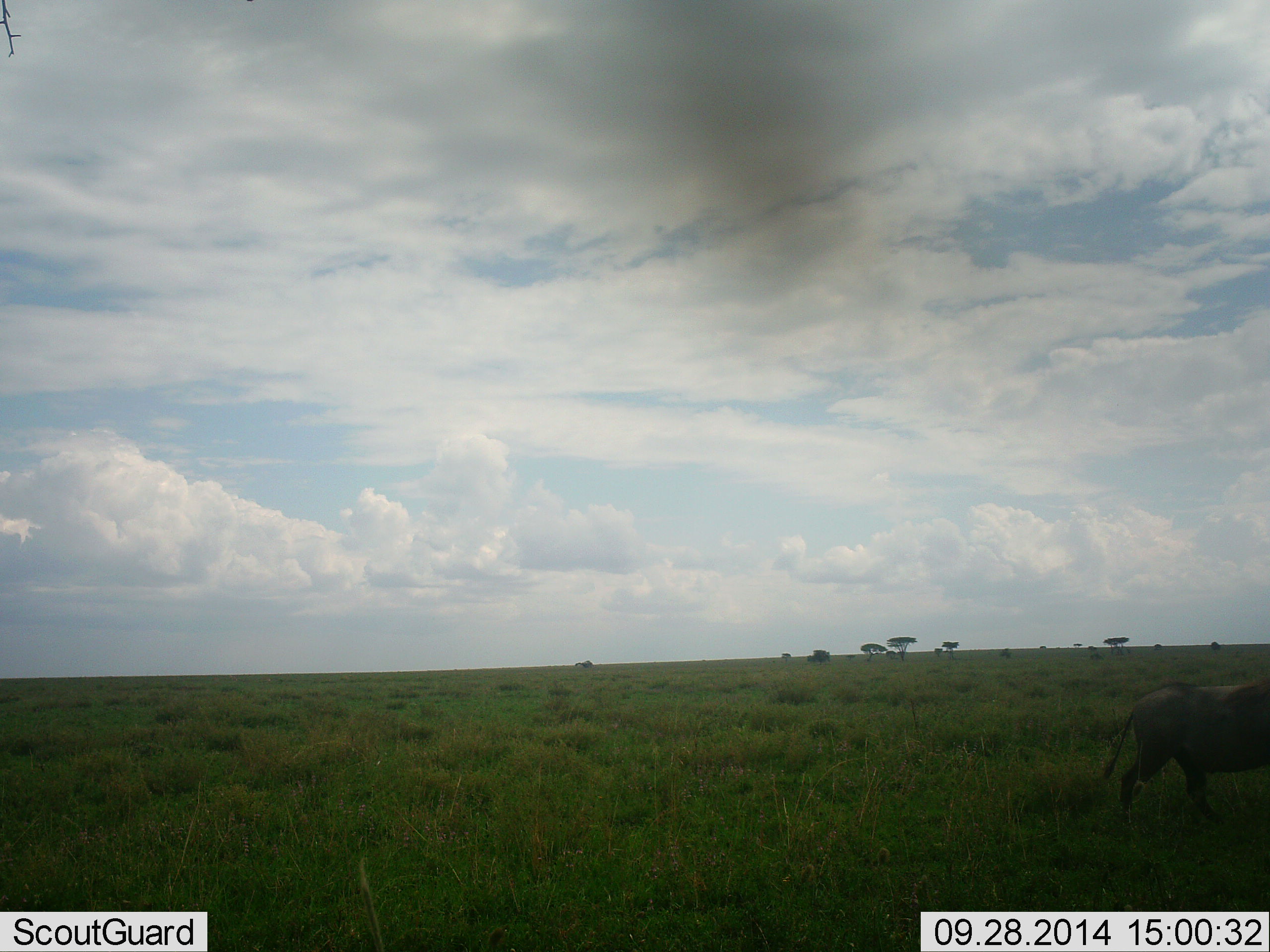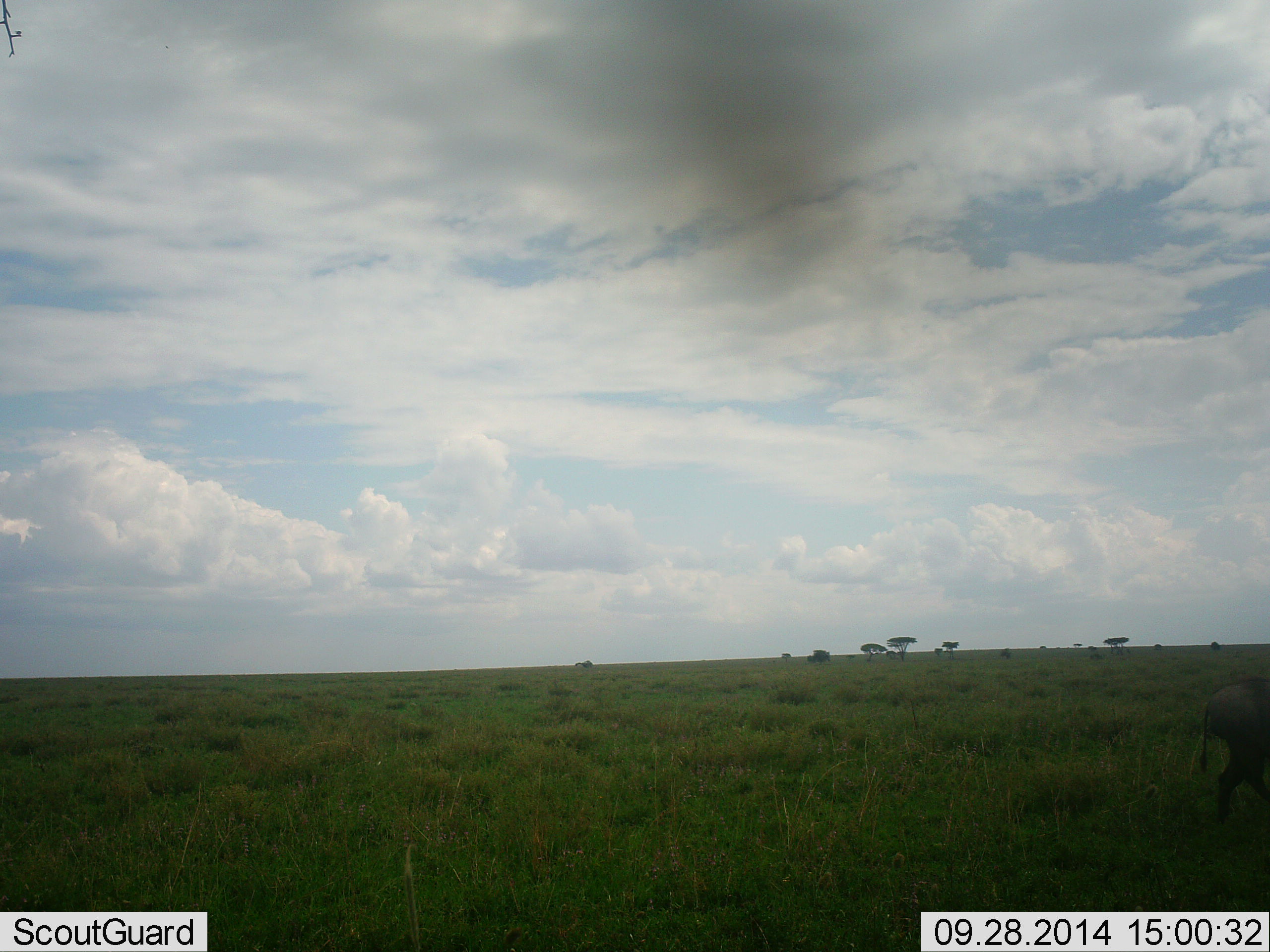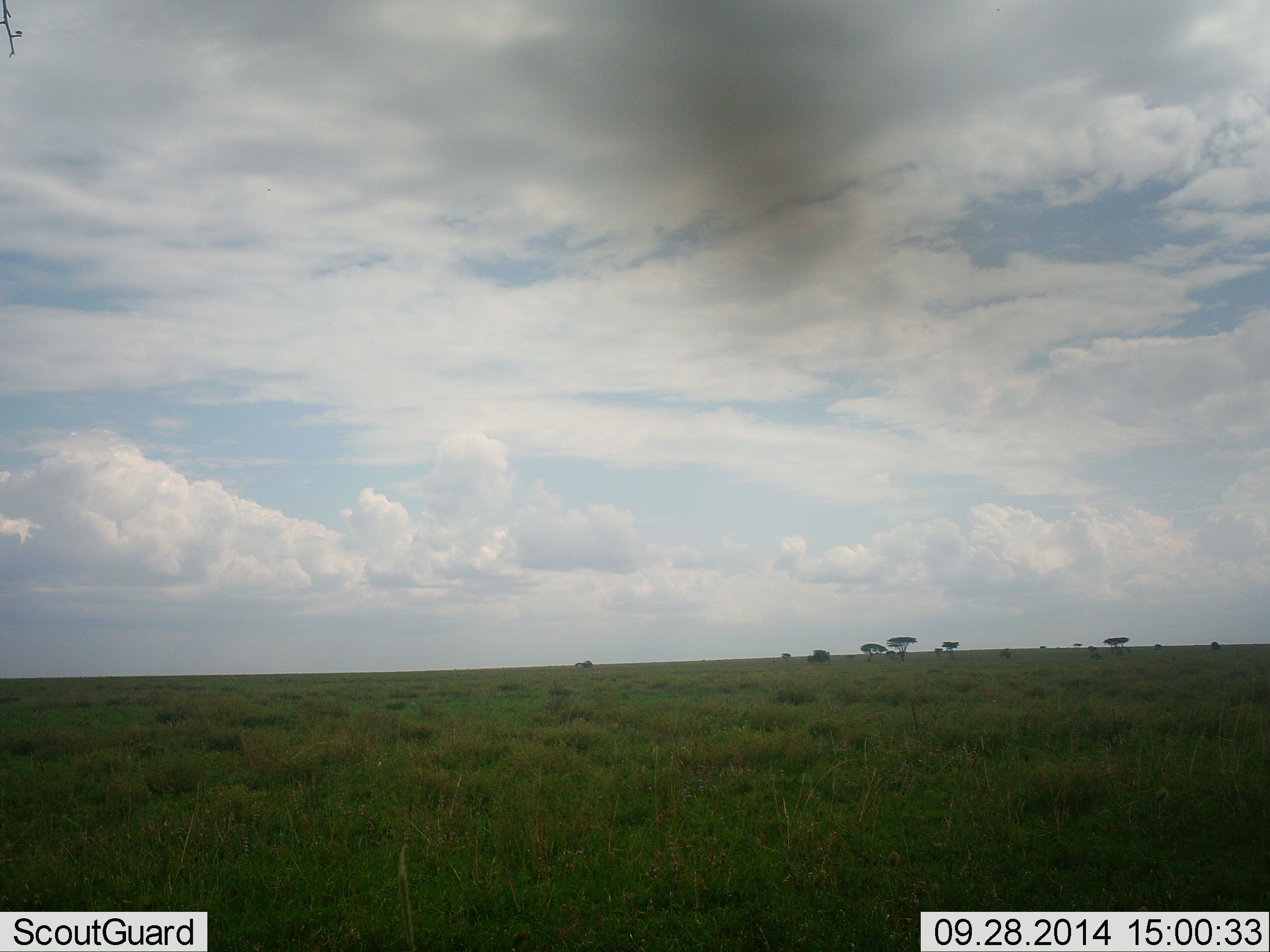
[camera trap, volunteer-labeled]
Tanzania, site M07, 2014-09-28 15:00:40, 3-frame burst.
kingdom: Animalia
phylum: Chordata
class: Mammalia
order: Artiodactyla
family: Suidae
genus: Phacochoerus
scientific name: Phacochoerus africanus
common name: warthog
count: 1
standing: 0%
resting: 0%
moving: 100%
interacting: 0%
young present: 0%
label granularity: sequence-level